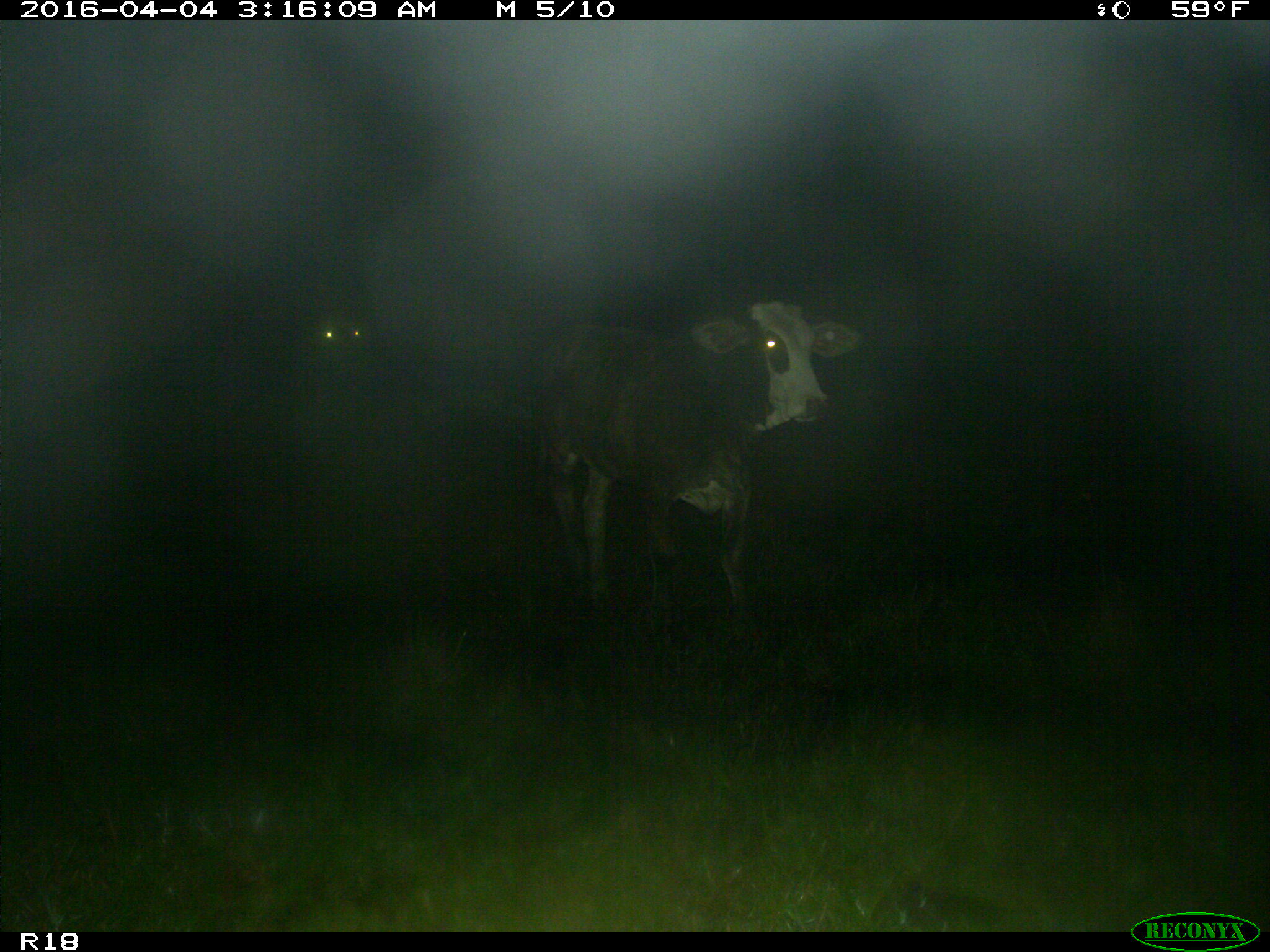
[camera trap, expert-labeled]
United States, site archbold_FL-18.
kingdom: Animalia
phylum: Chordata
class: Mammalia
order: Artiodactyla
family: Bovidae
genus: Bos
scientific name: Bos taurus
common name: domestic cow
Bos taurus (domestic cow).